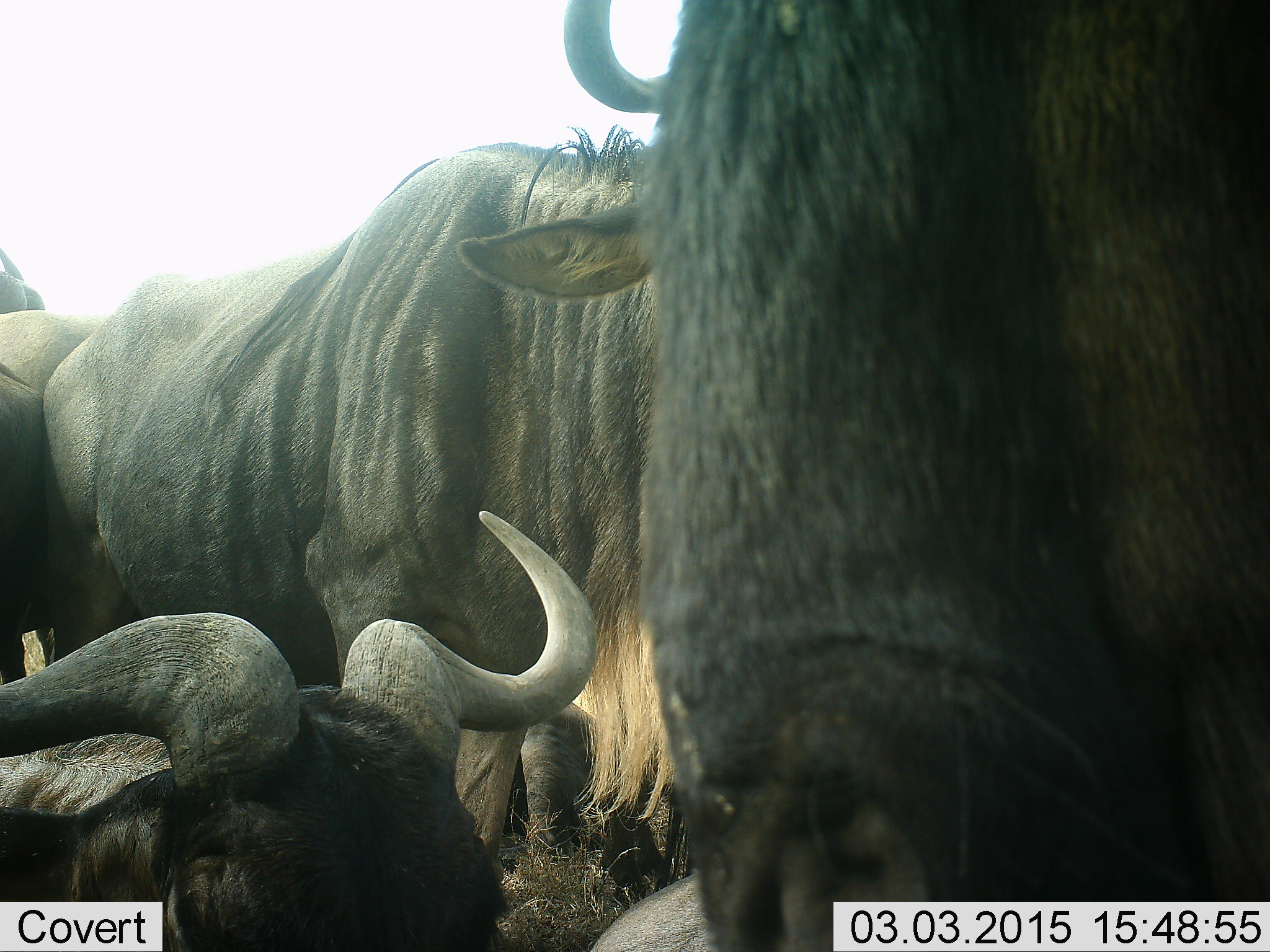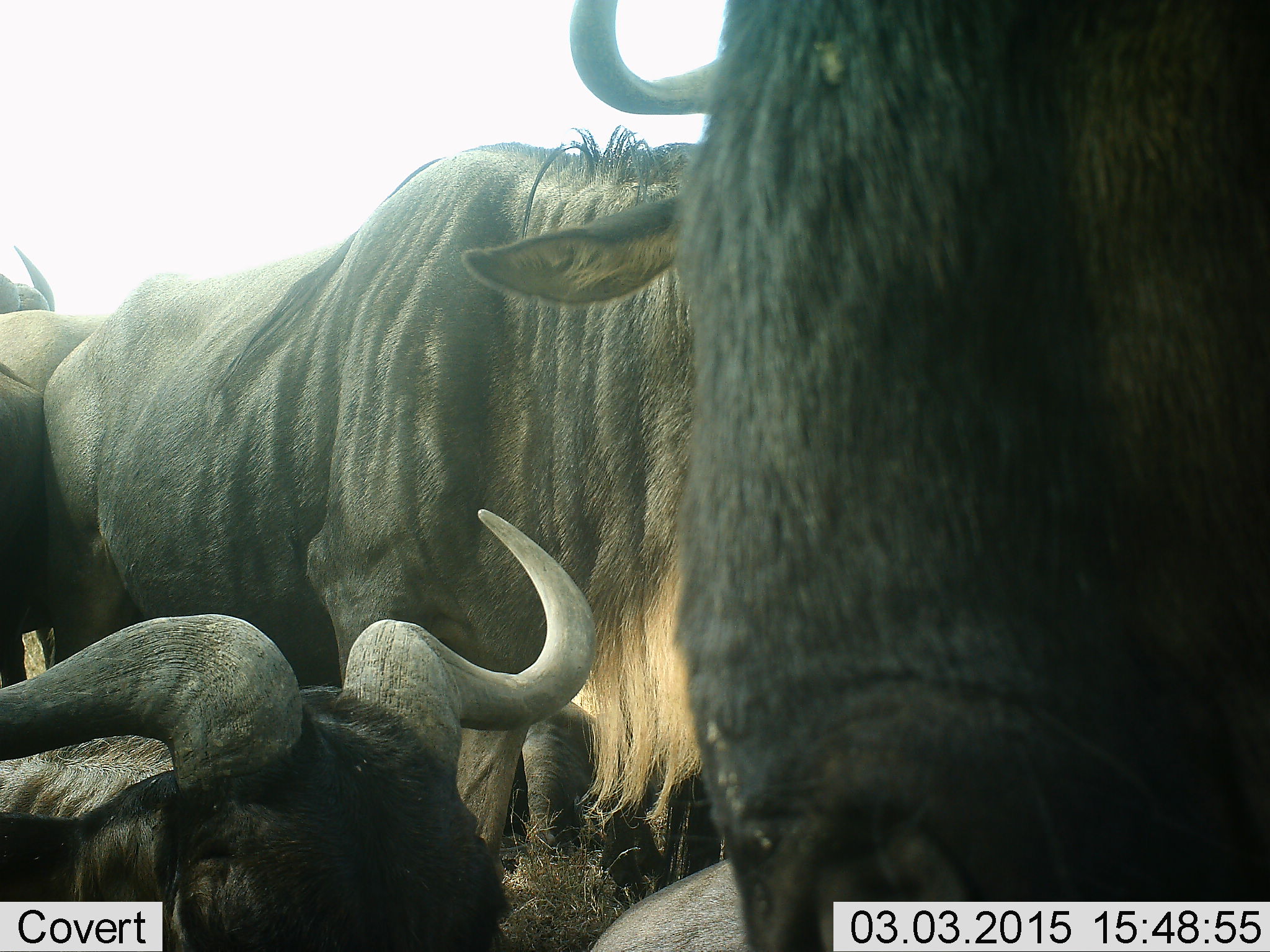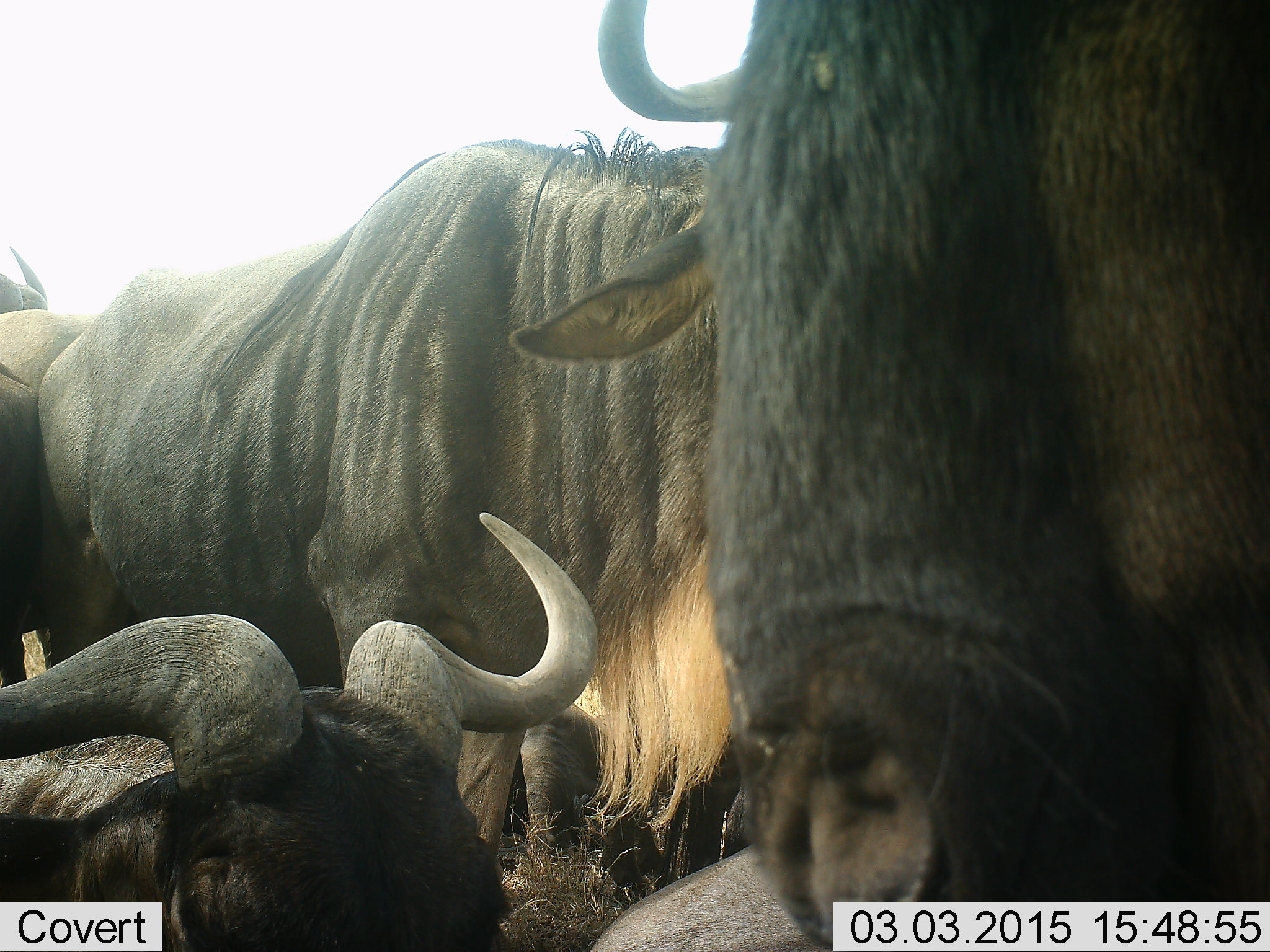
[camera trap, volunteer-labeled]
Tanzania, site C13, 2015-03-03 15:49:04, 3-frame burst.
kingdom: Animalia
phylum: Chordata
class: Mammalia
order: Artiodactyla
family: Bovidae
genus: Connochaetes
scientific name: Connochaetes taurinus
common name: blue wildebeest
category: wildebeest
Wildebeest (blue wildebeest) (Connochaetes taurinus), count 4. Behavior (volunteer vote fractions): standing 90%, resting 40%, moving 20%, interacting 10%. Young present (vote fraction): 0%. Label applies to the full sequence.